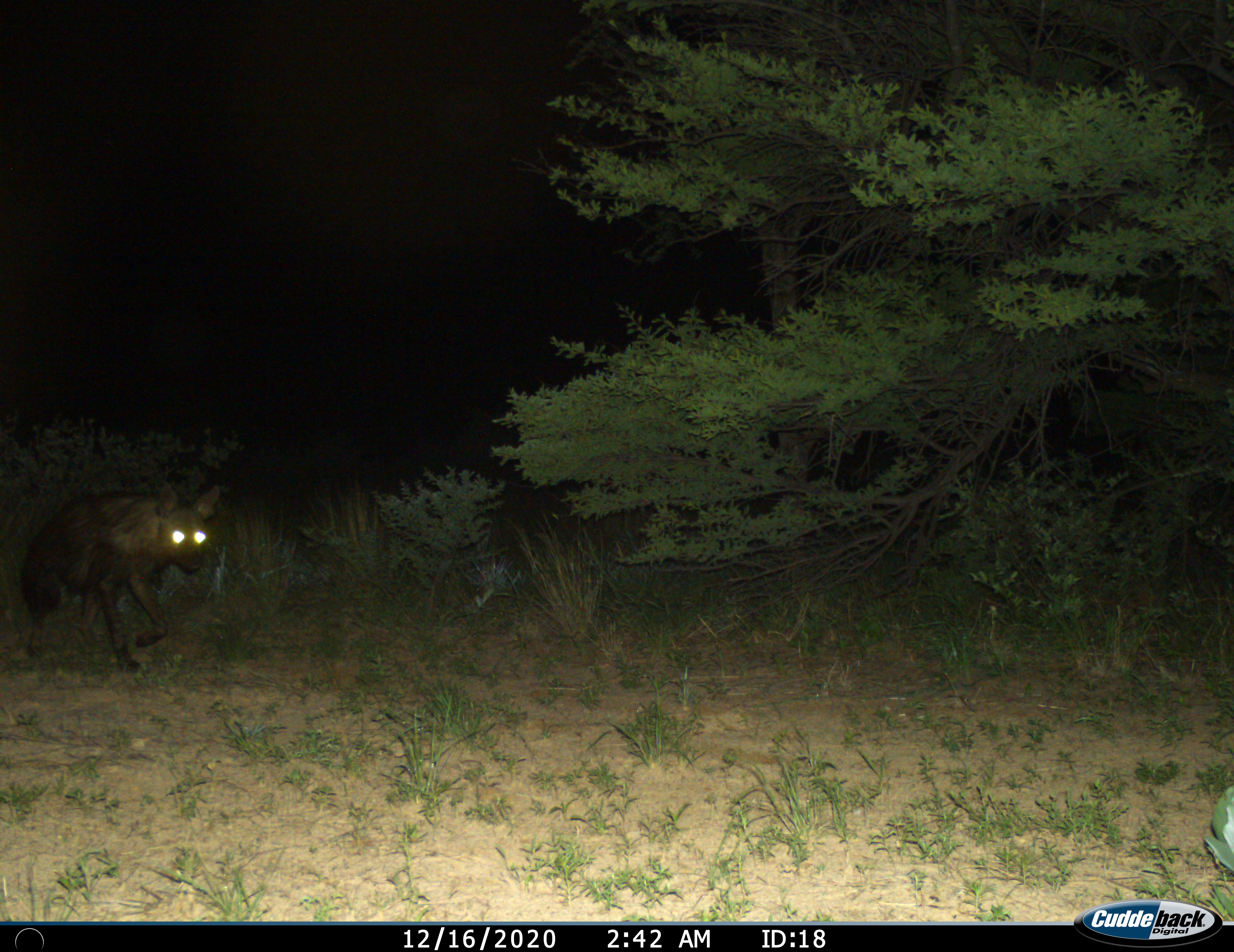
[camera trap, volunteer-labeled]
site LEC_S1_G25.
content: unidentified animal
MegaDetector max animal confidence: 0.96